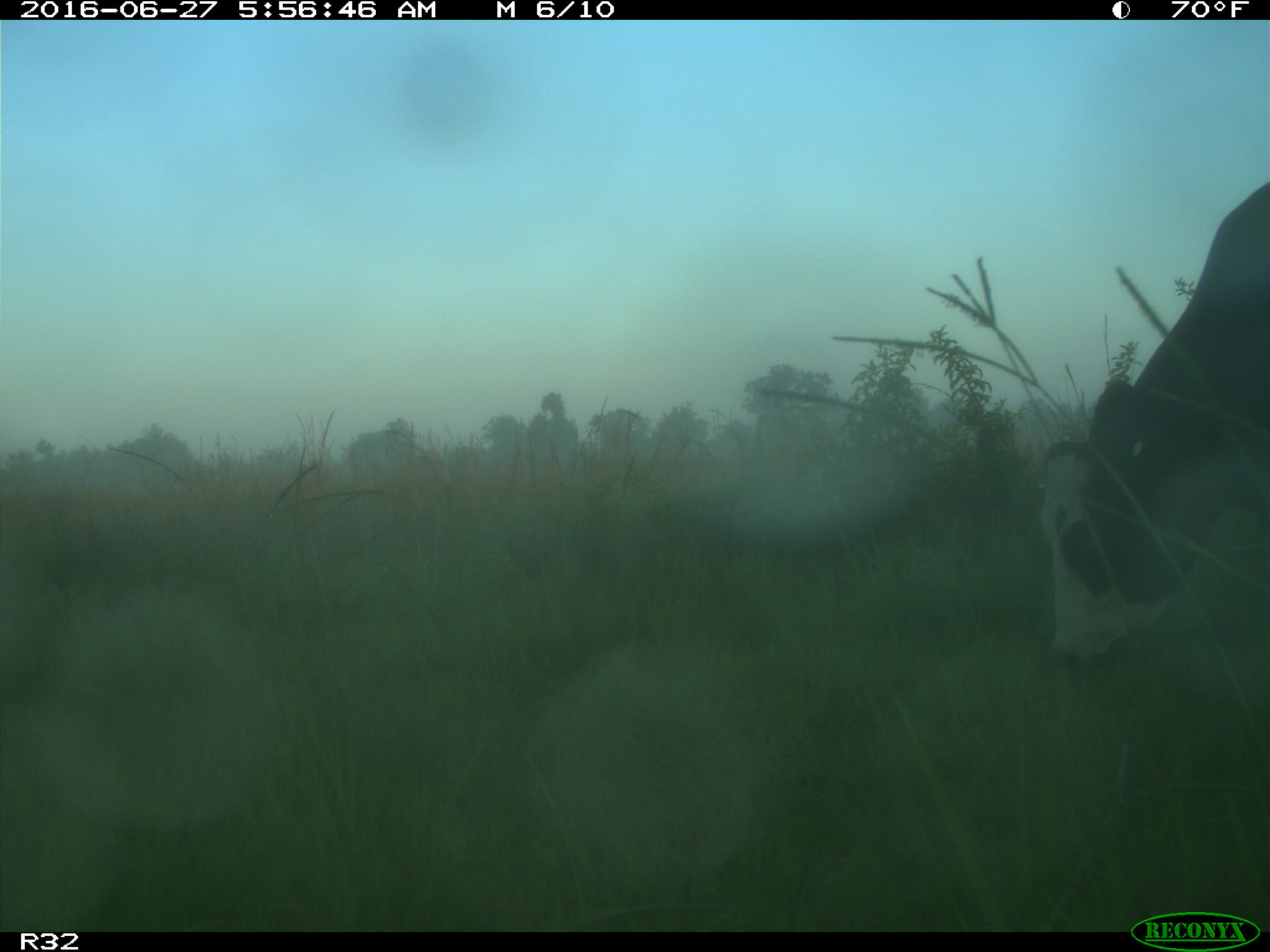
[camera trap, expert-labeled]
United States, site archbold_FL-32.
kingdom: Animalia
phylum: Chordata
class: Mammalia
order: Artiodactyla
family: Bovidae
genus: Bos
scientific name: Bos taurus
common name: domestic cow